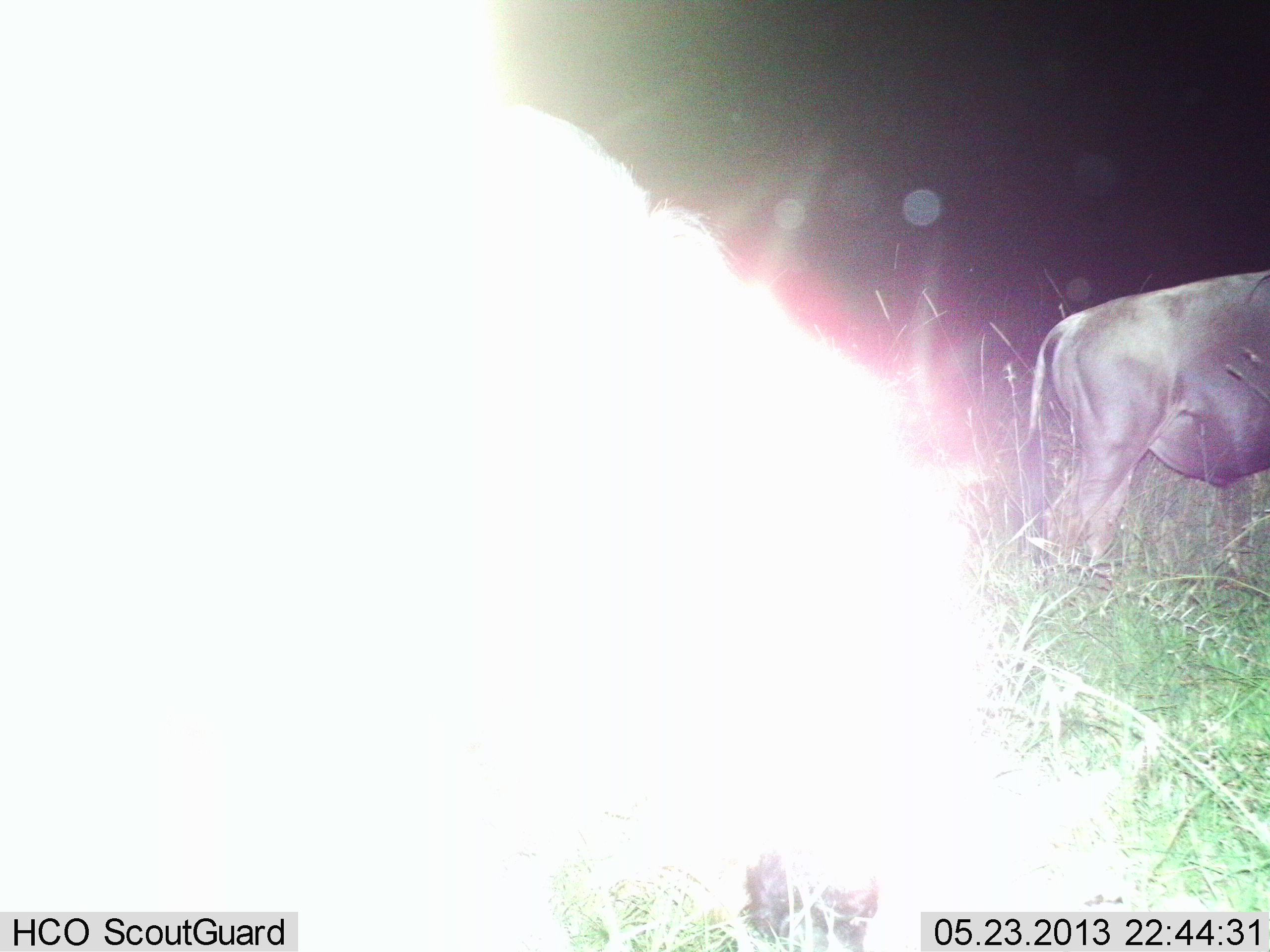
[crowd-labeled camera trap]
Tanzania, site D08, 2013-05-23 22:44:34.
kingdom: Animalia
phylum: Chordata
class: Mammalia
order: Artiodactyla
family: Bovidae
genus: Connochaetes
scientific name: Connochaetes taurinus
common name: blue wildebeest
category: wildebeest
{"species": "wildebeest (blue wildebeest) (Connochaetes taurinus)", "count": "2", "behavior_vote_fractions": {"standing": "90%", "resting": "10%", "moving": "10%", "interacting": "0%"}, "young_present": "0%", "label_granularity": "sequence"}